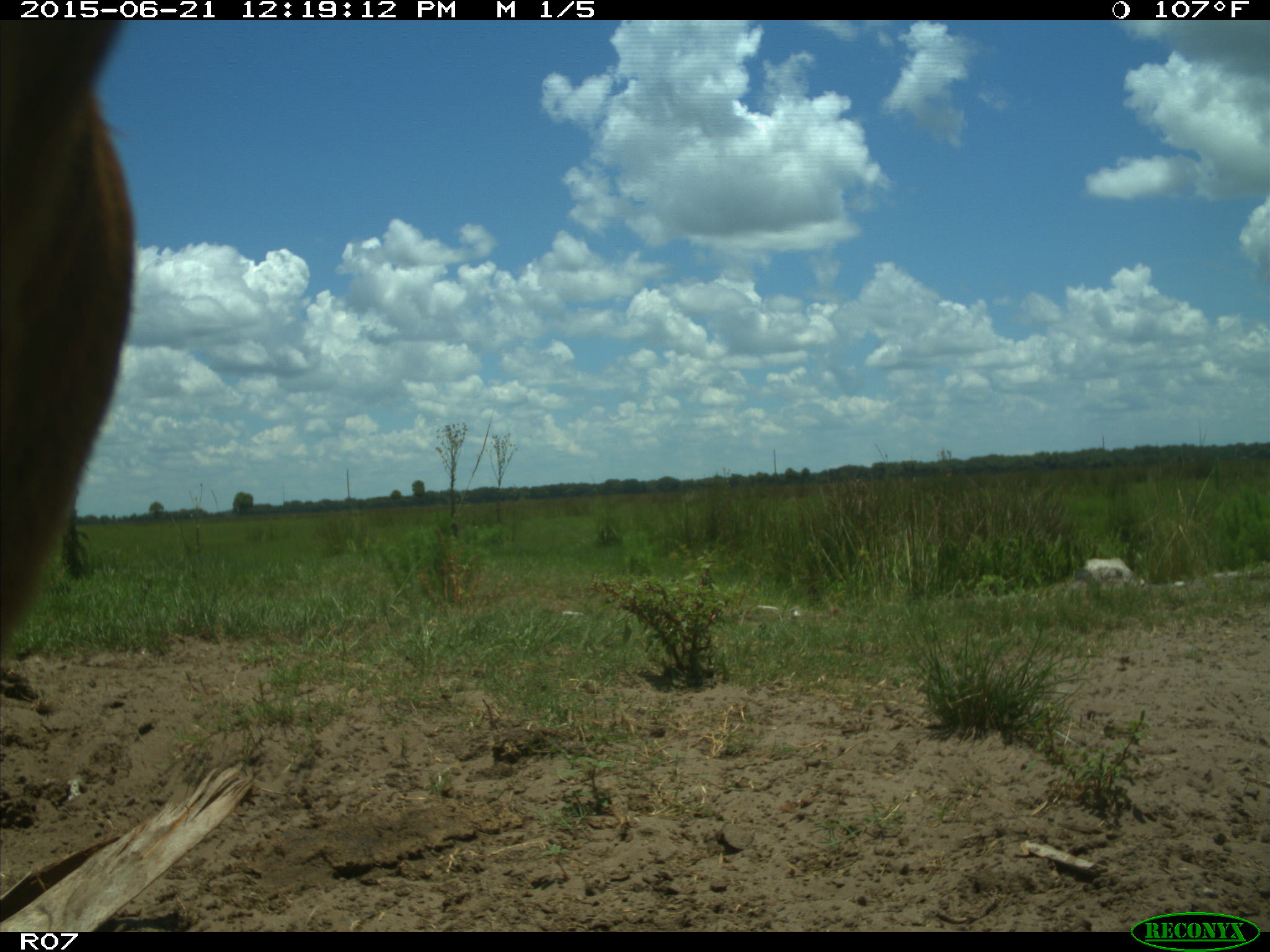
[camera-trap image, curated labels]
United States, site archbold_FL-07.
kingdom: Animalia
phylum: Chordata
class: Mammalia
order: Artiodactyla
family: Bovidae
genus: Bos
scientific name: Bos taurus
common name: domestic cow